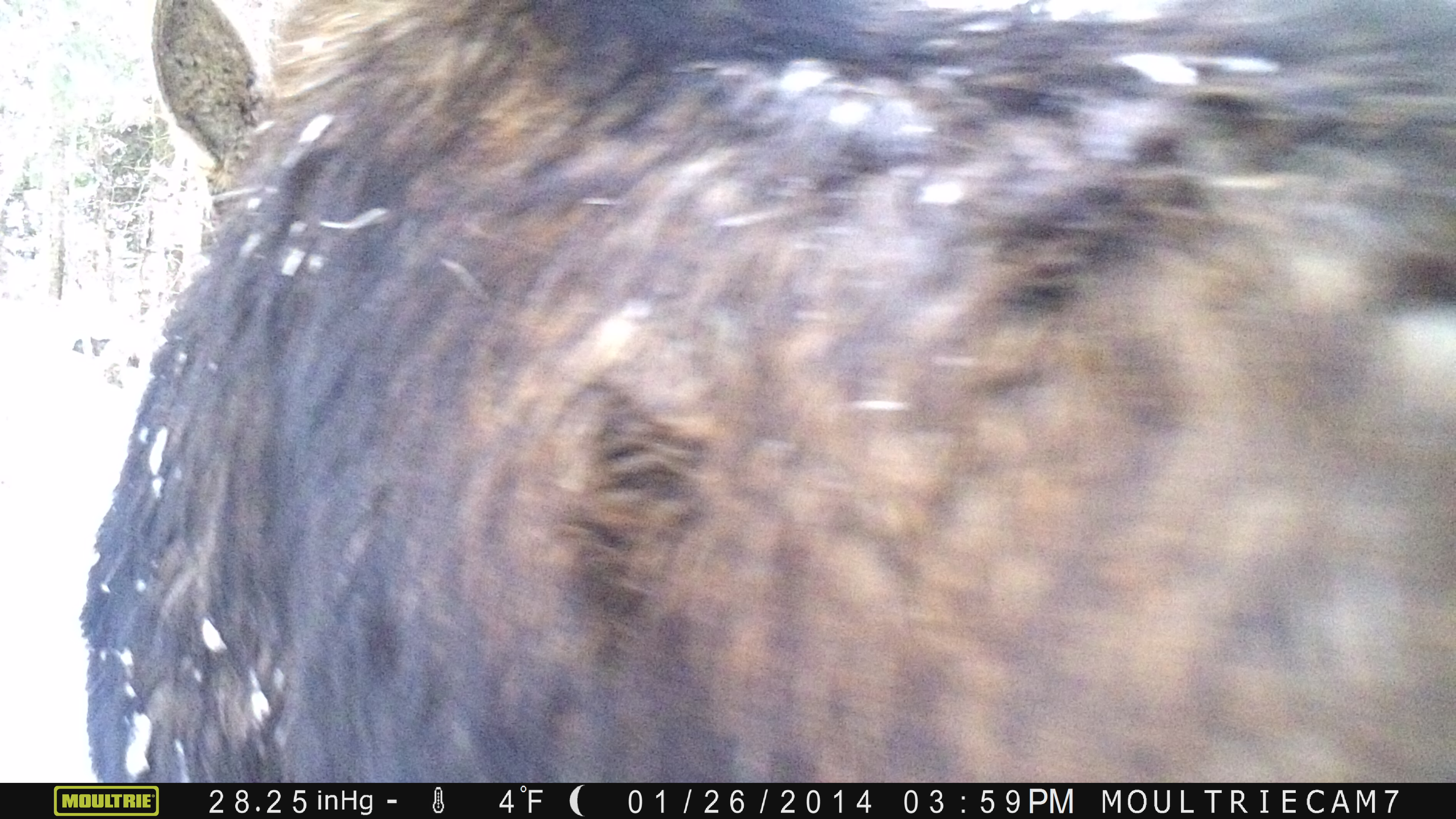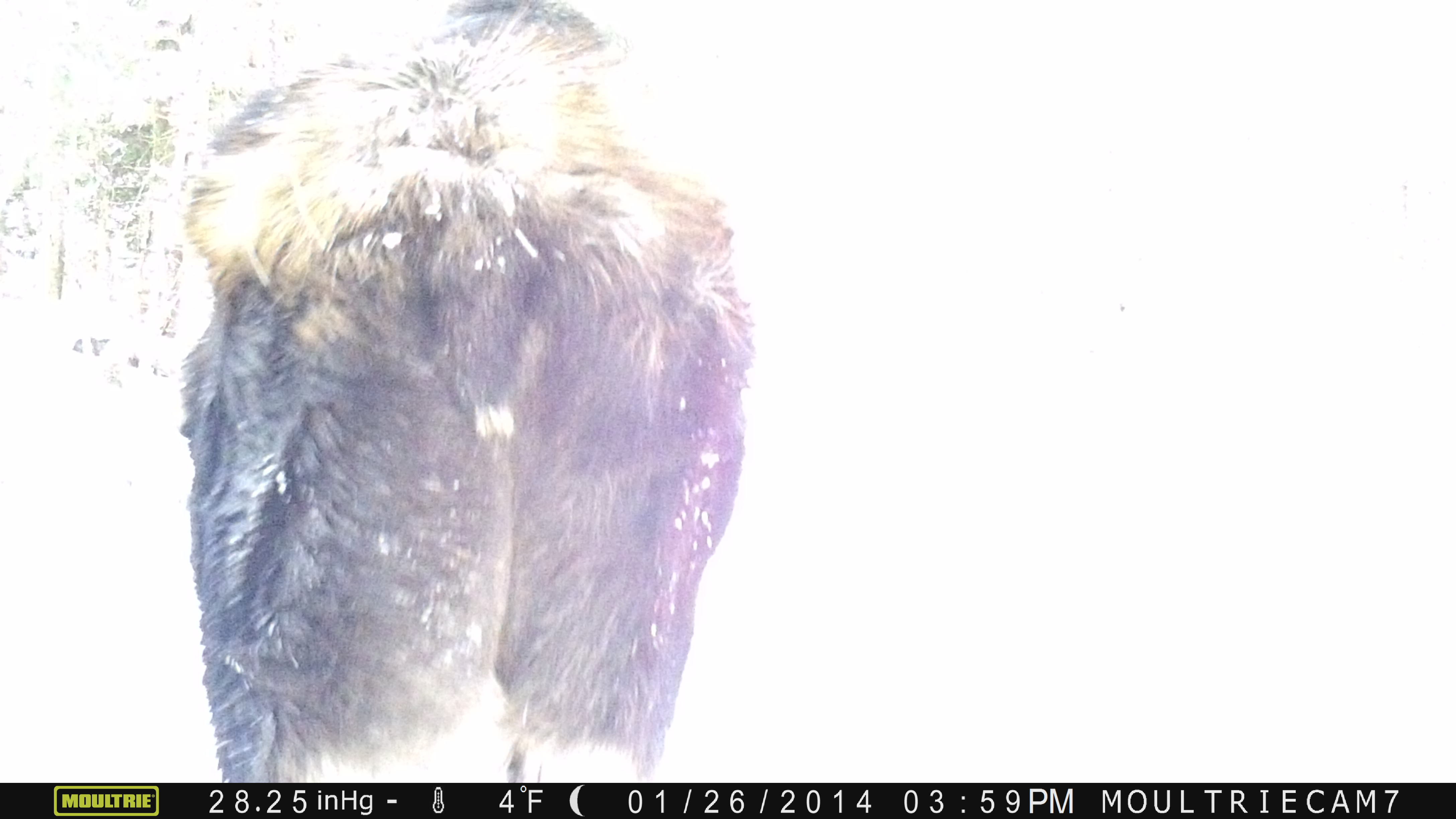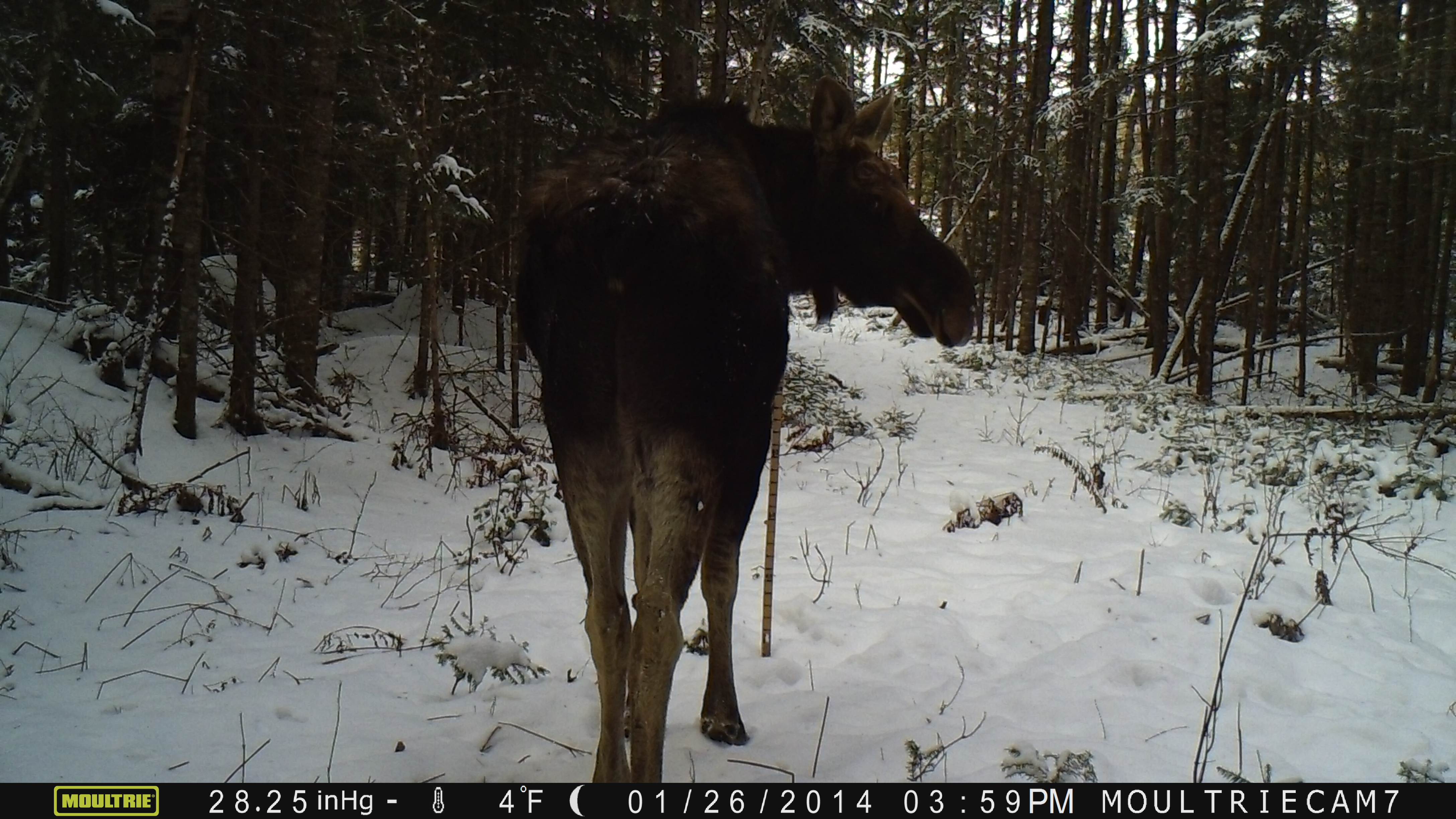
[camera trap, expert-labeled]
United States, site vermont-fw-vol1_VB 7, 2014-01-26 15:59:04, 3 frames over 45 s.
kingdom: Animalia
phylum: Chordata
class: Mammalia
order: Artiodactyla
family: Cervidae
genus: Alces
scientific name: Alces alces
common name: moose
Moose (Alces alces).